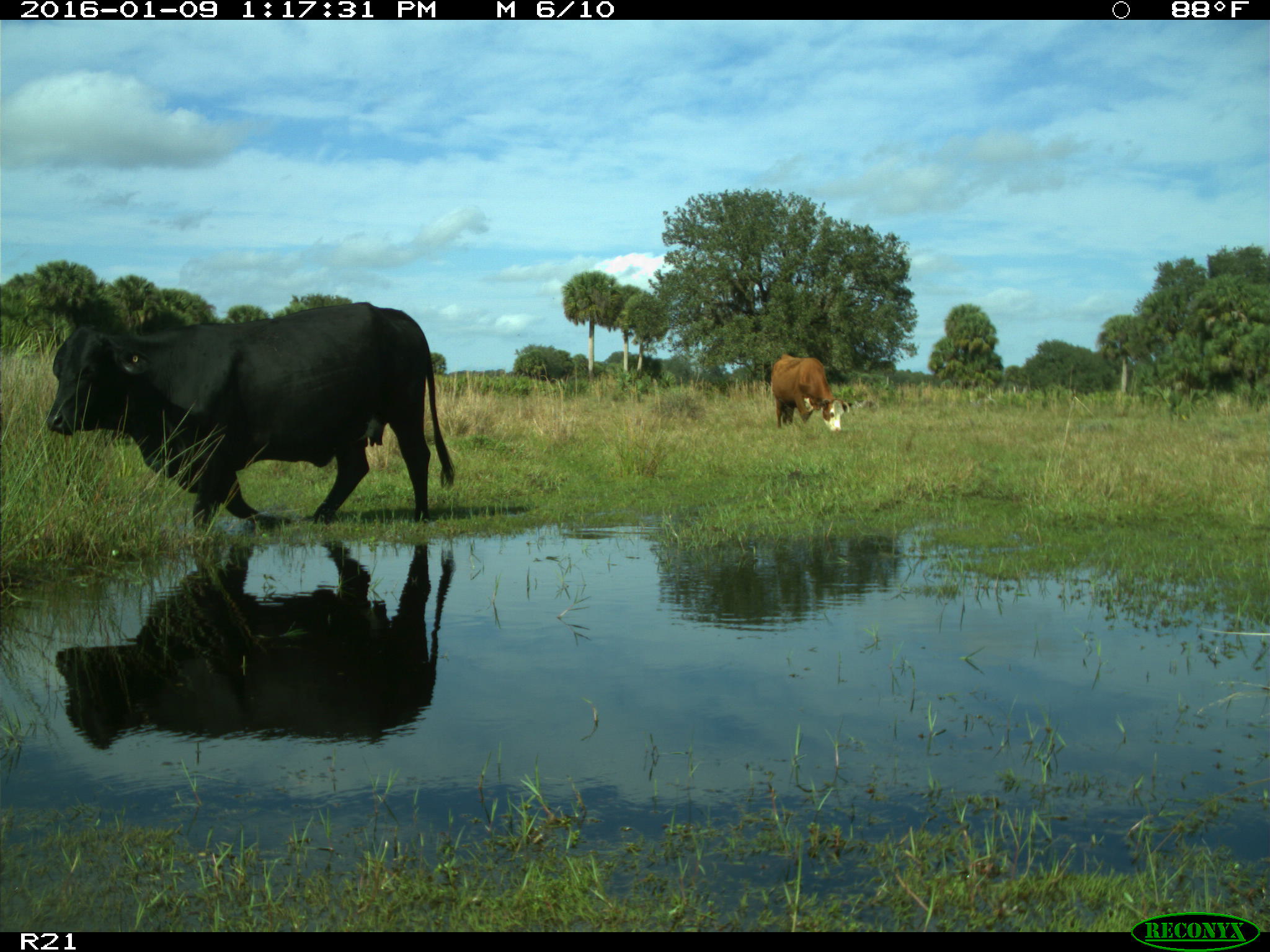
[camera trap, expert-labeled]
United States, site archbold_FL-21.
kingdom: Animalia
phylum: Chordata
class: Mammalia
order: Artiodactyla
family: Bovidae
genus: Bos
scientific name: Bos taurus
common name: domestic cow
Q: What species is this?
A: Bos taurus (domestic cow).